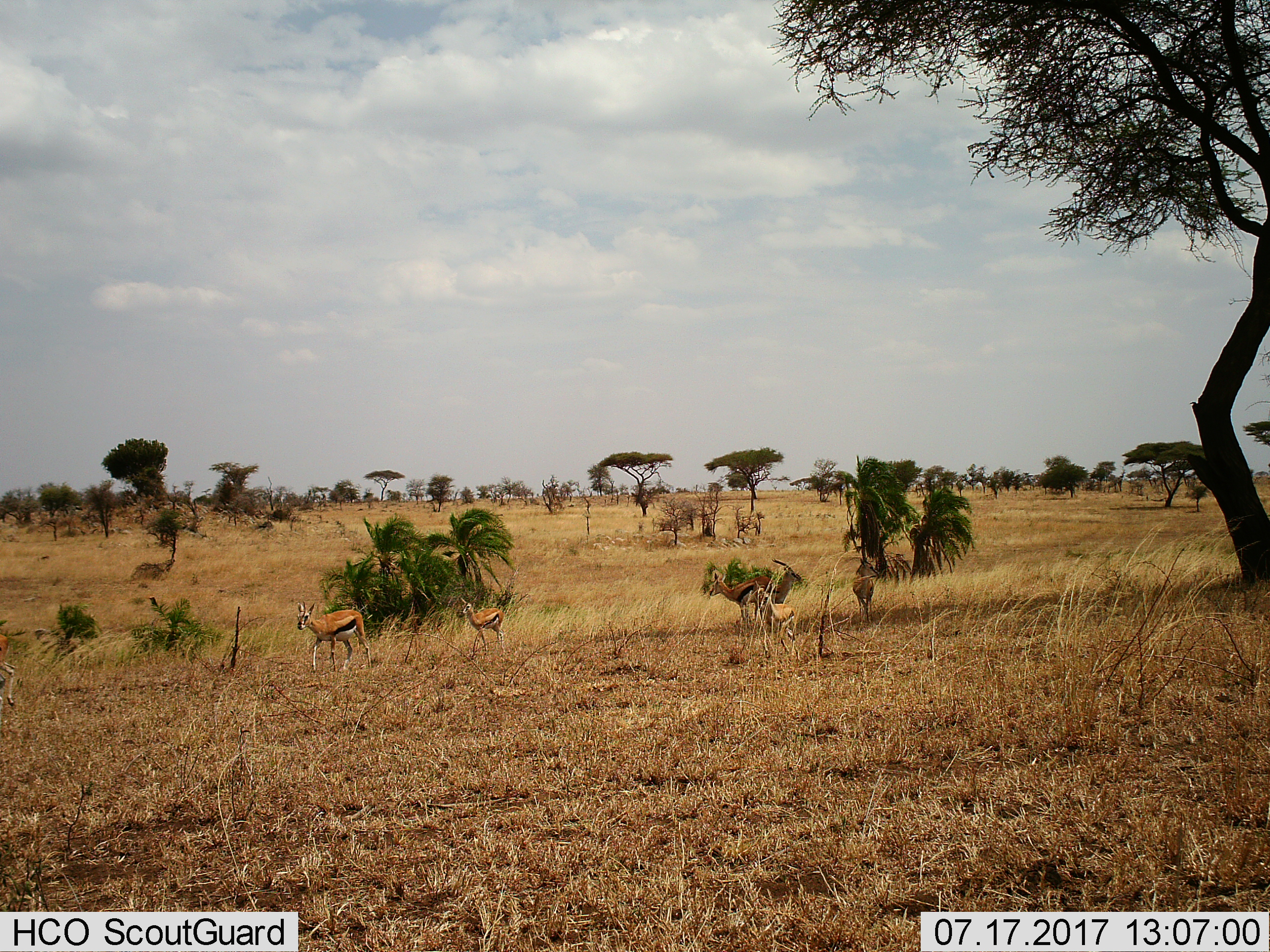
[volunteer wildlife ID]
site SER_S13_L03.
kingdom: Animalia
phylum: Chordata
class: Mammalia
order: Artiodactyla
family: Bovidae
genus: Eudorcas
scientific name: Eudorcas thomsonii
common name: thomson's gazelle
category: gazellethomsons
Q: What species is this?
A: Gazellethomsons (thomson's gazelle) (Eudorcas thomsonii).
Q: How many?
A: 7.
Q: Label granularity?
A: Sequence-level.